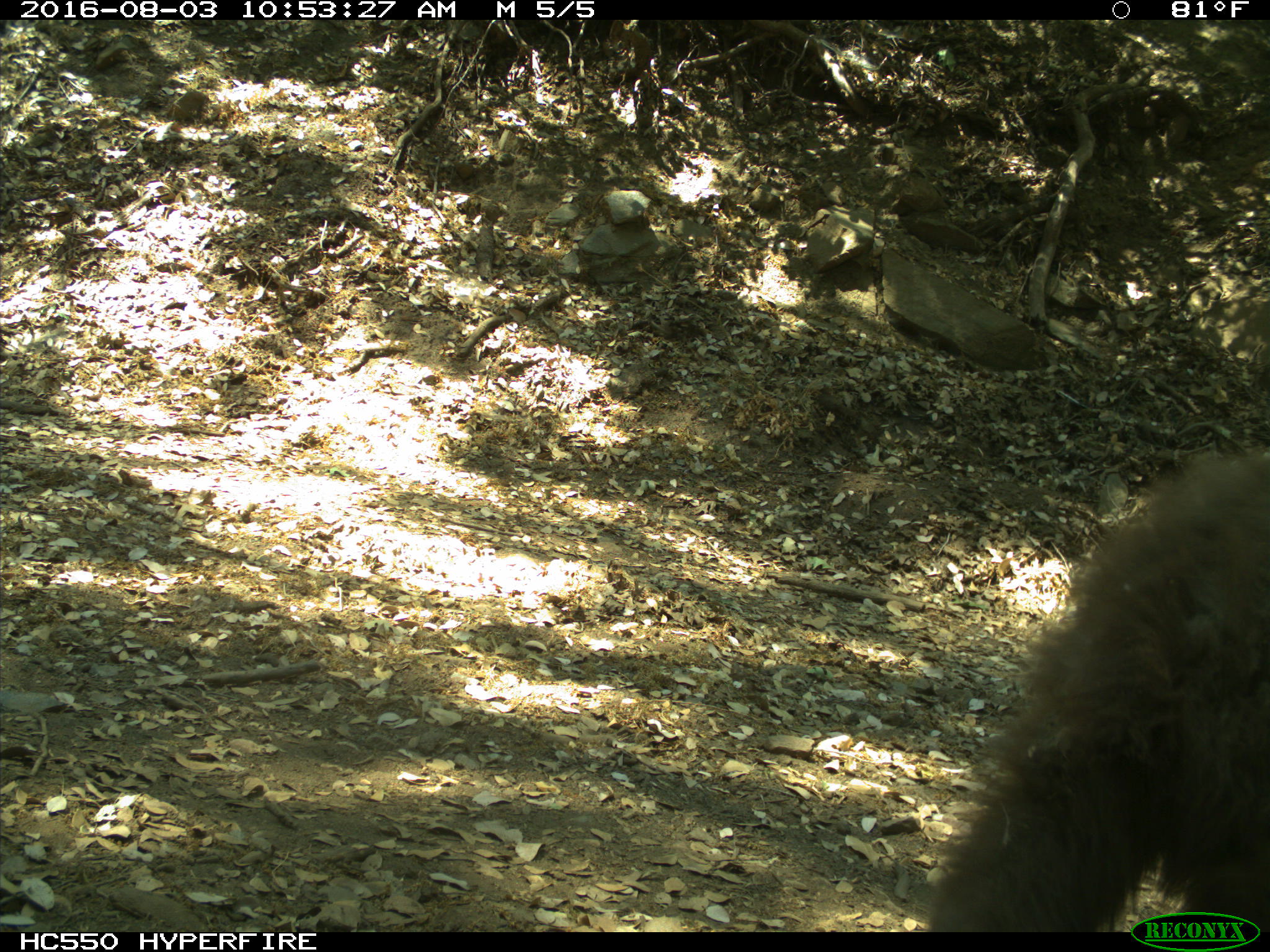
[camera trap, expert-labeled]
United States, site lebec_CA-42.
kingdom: Animalia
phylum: Chordata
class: Mammalia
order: Carnivora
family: Ursidae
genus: Ursus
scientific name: Ursus americanus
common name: american black bear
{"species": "Ursus americanus (american black bear)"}